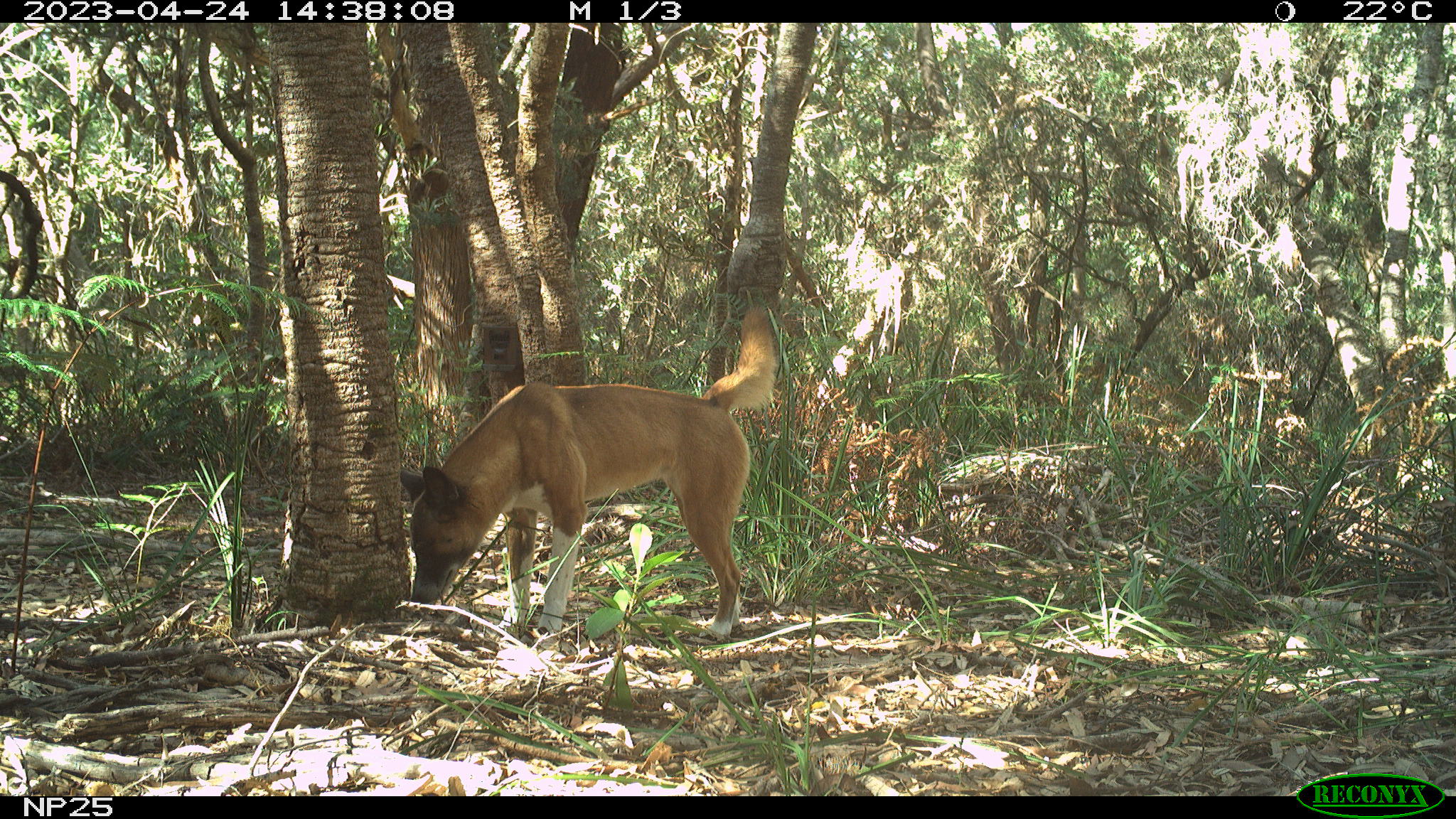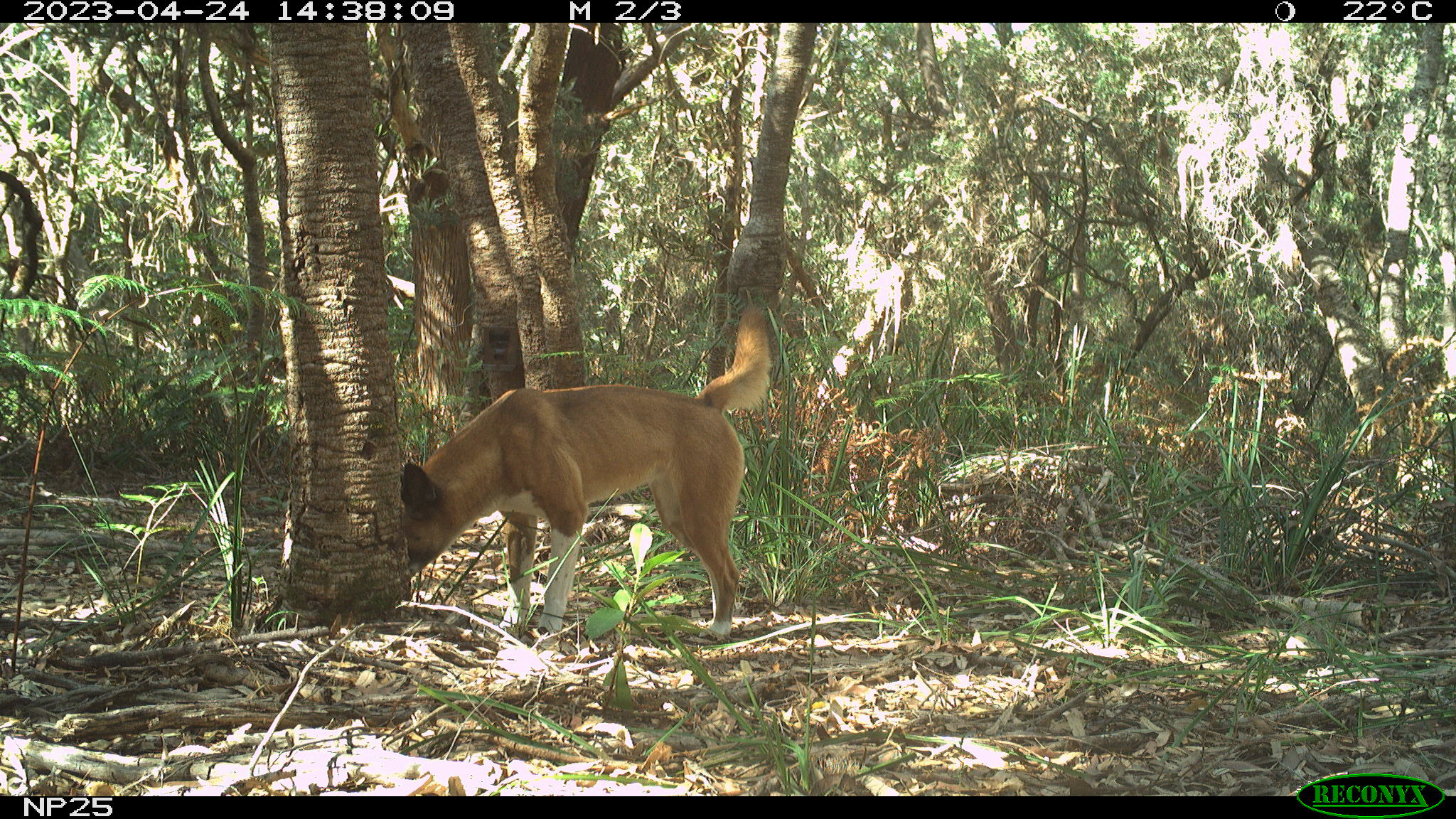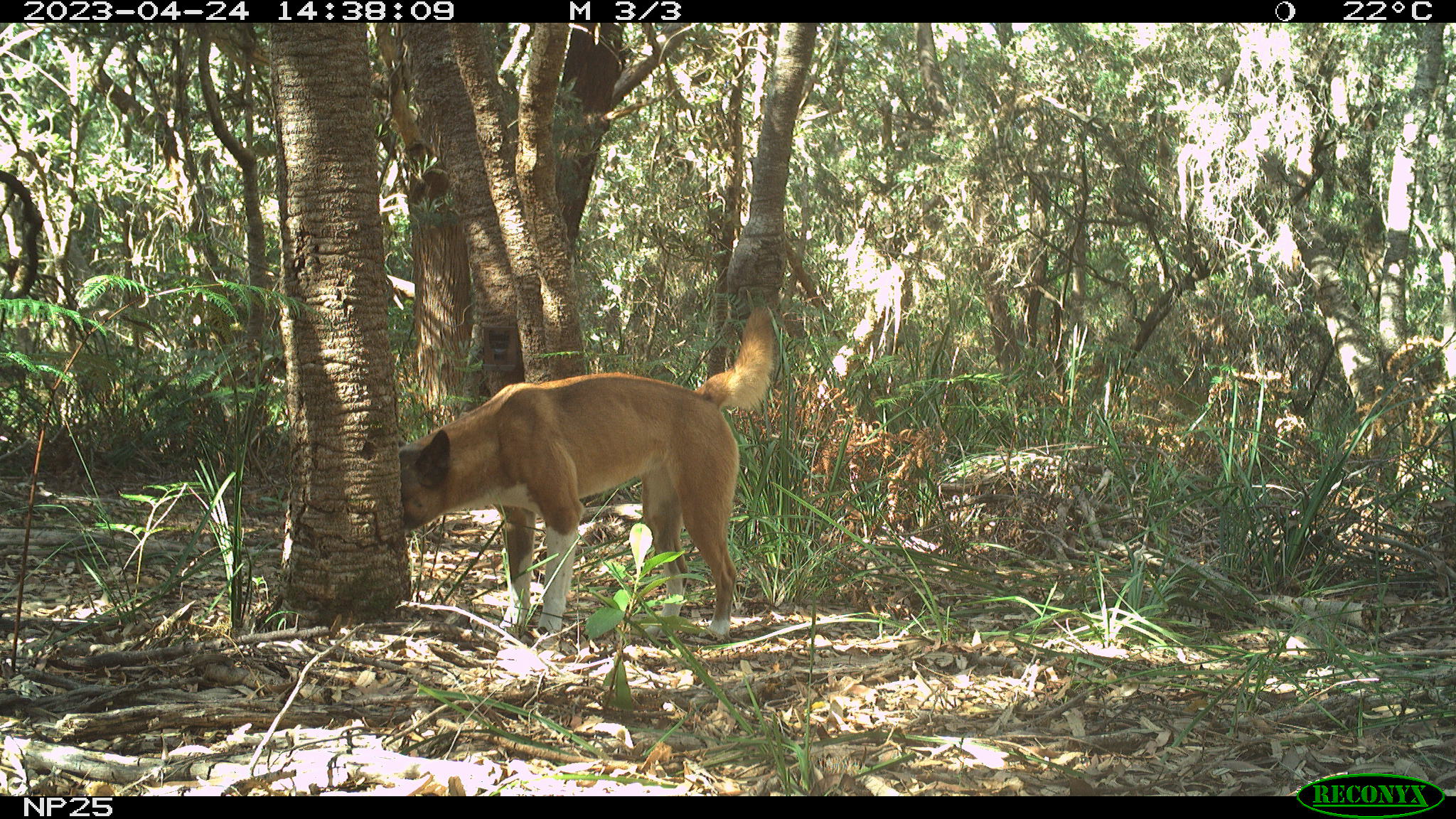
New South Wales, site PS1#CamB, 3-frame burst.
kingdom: Animalia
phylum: Chordata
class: Mammalia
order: Carnivora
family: Canidae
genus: Canis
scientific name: Canis familiaris dingo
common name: dingo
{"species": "dingo (Canis familiaris dingo)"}